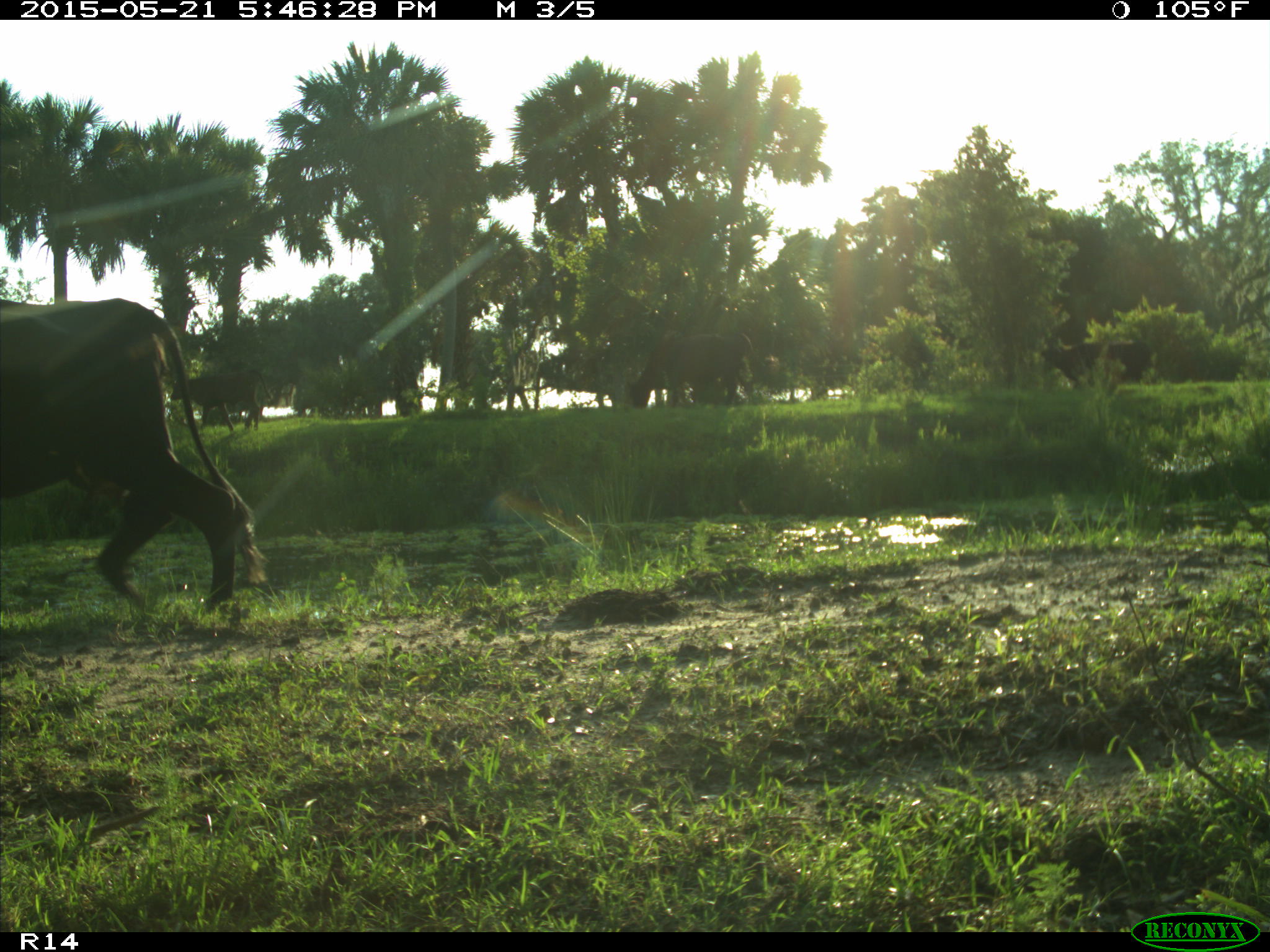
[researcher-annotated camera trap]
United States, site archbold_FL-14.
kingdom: Animalia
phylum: Chordata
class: Mammalia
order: Artiodactyla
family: Bovidae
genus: Bos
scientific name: Bos taurus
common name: domestic cow